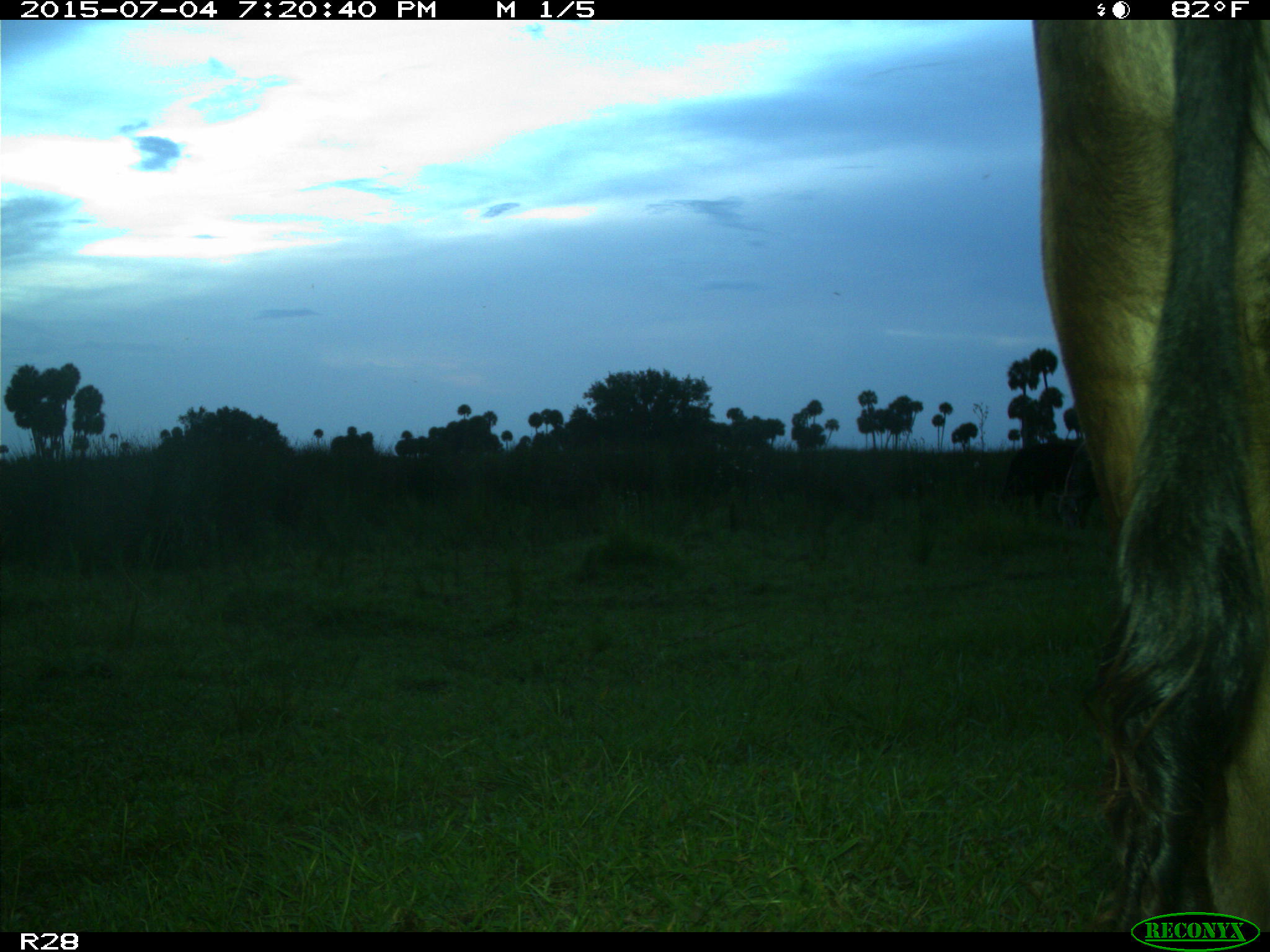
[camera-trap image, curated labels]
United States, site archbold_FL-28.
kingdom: Animalia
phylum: Chordata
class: Mammalia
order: Artiodactyla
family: Bovidae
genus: Bos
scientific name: Bos taurus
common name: domestic cow